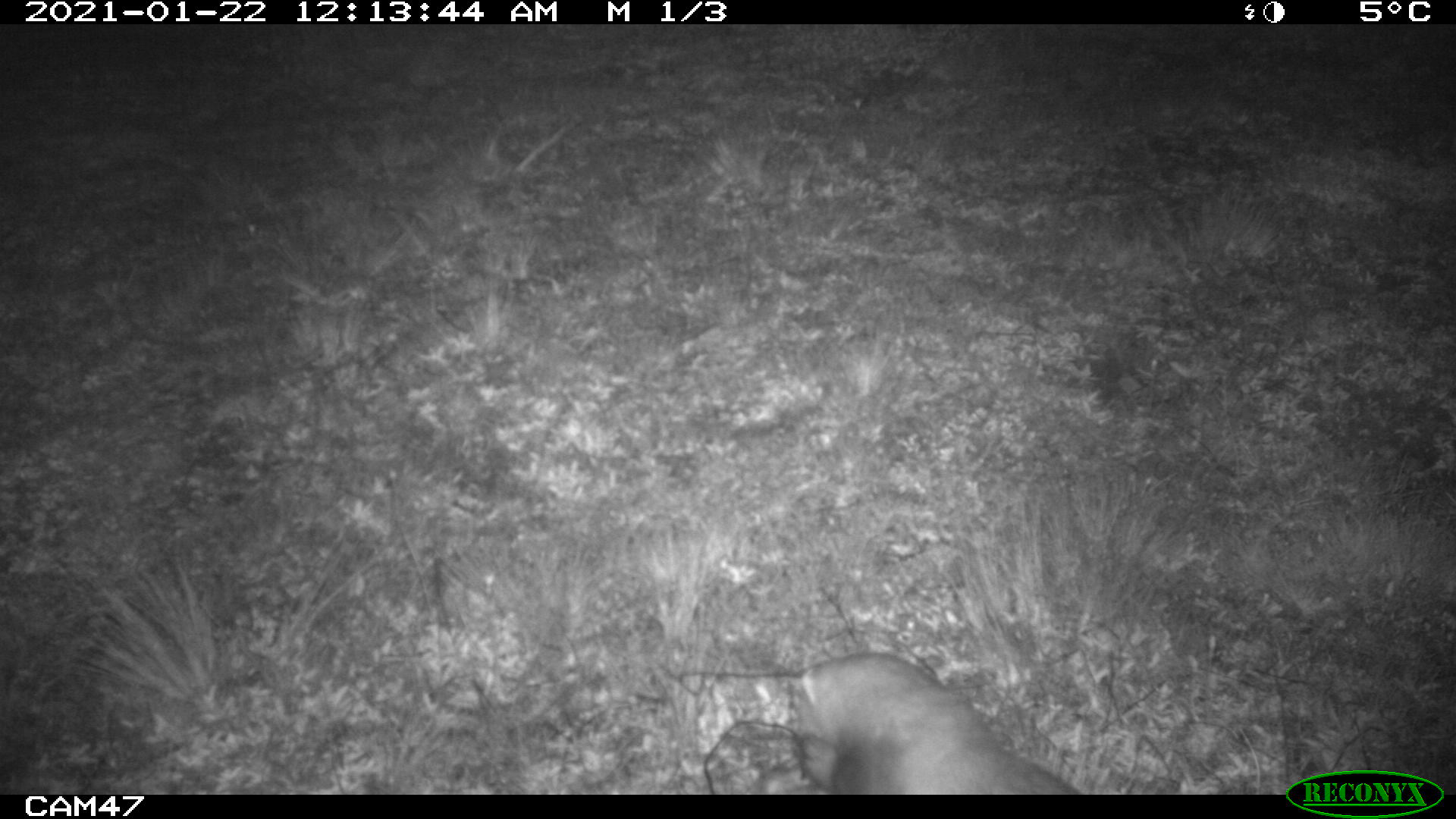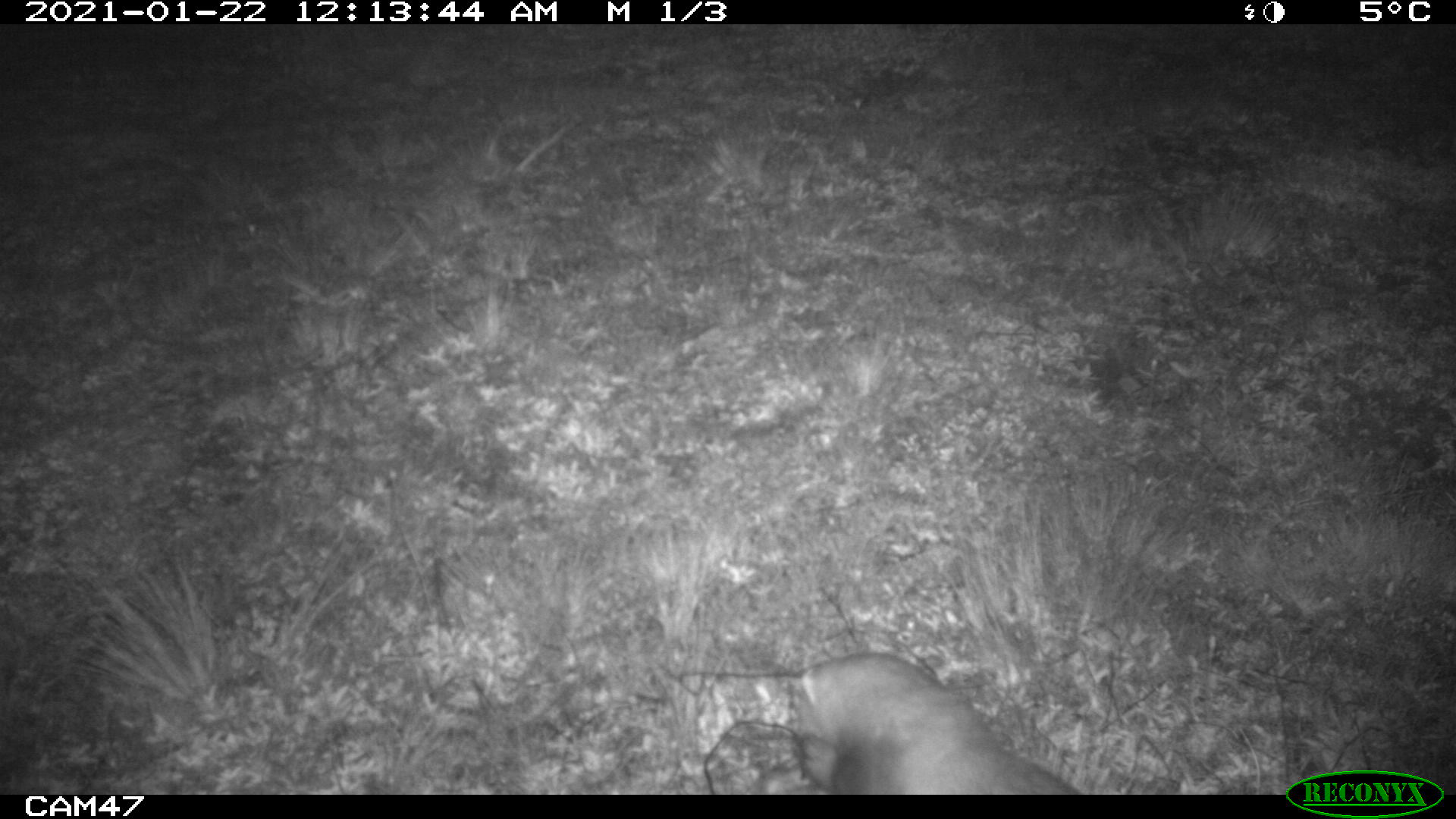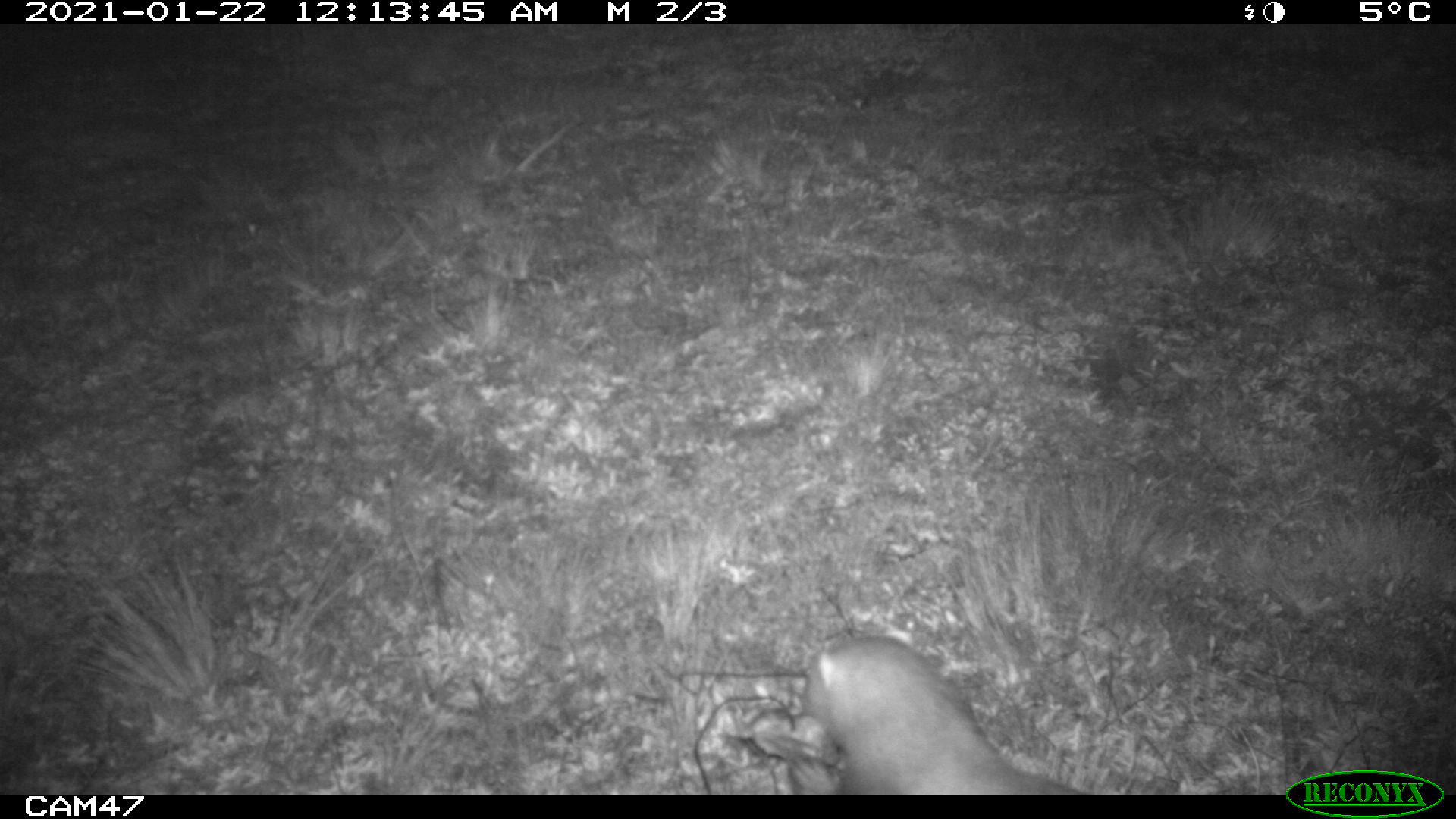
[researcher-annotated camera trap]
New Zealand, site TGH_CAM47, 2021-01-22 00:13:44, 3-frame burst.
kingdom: Animalia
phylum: Chordata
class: Mammalia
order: Carnivora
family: Mustelidae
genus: Mustela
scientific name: Mustela furo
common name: ferret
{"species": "ferret (Mustela furo)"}